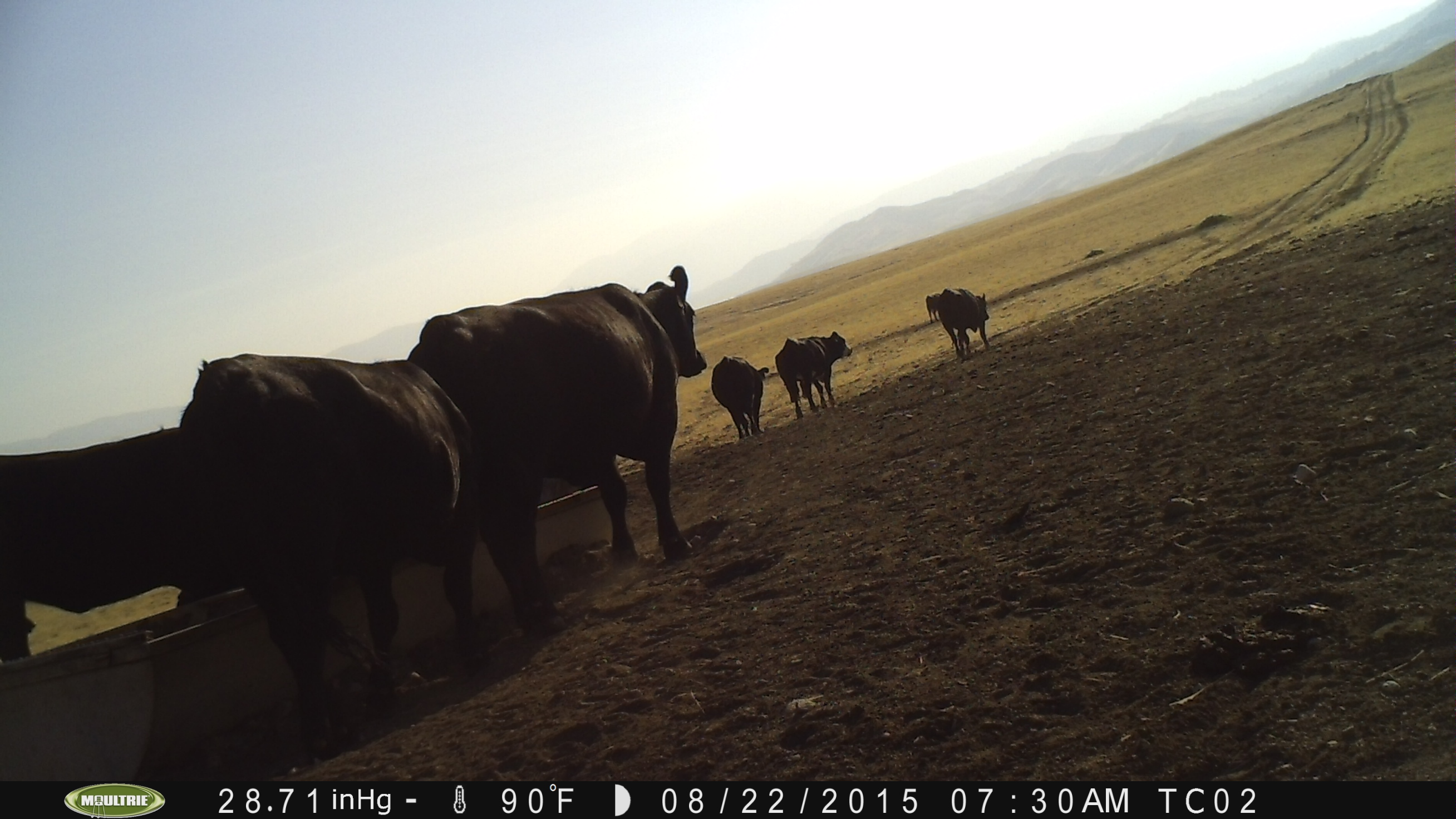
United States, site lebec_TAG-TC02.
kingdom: Animalia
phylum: Chordata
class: Mammalia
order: Artiodactyla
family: Bovidae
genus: Bos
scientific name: Bos taurus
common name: domestic cow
Bos taurus (domestic cow).